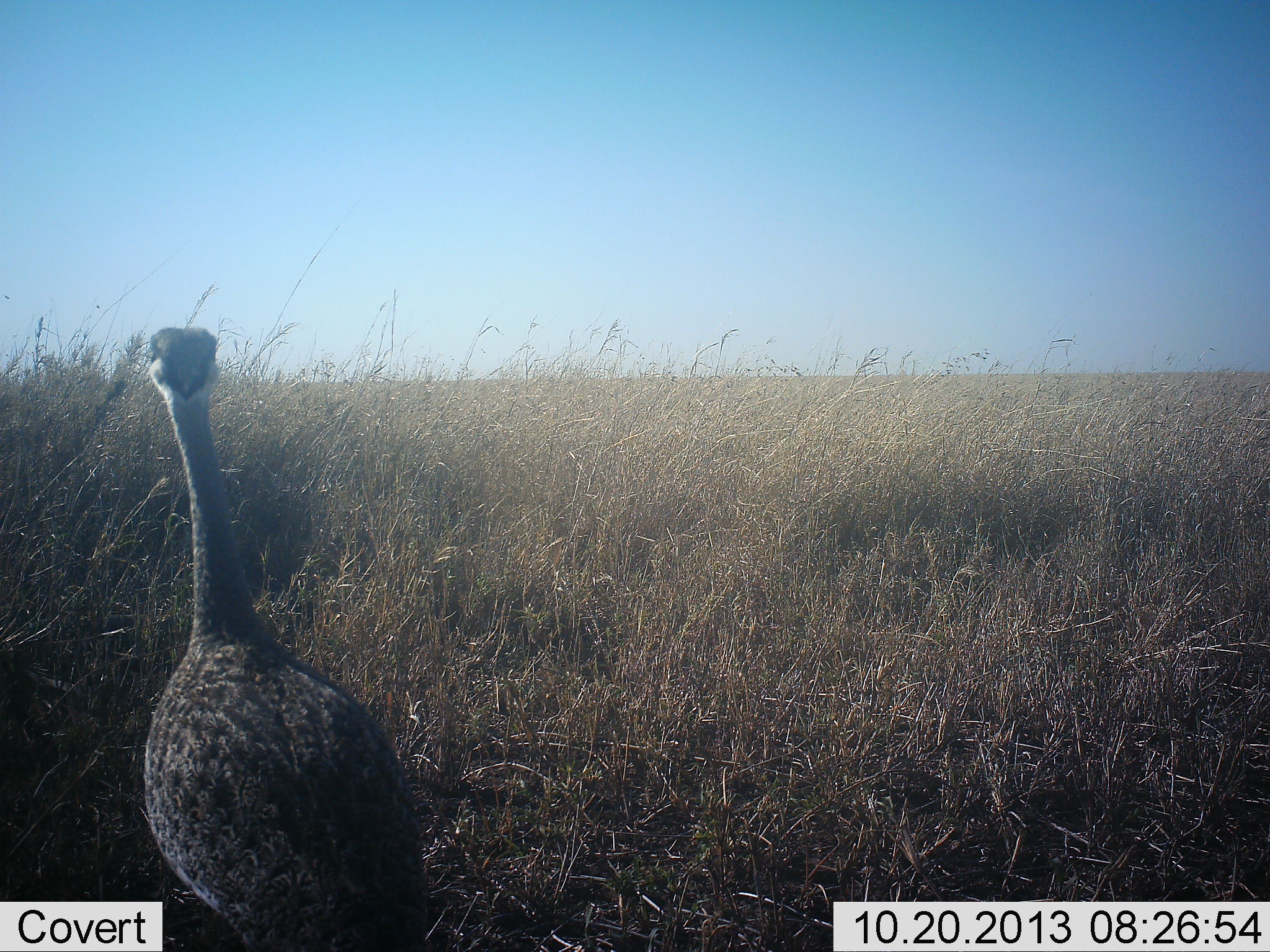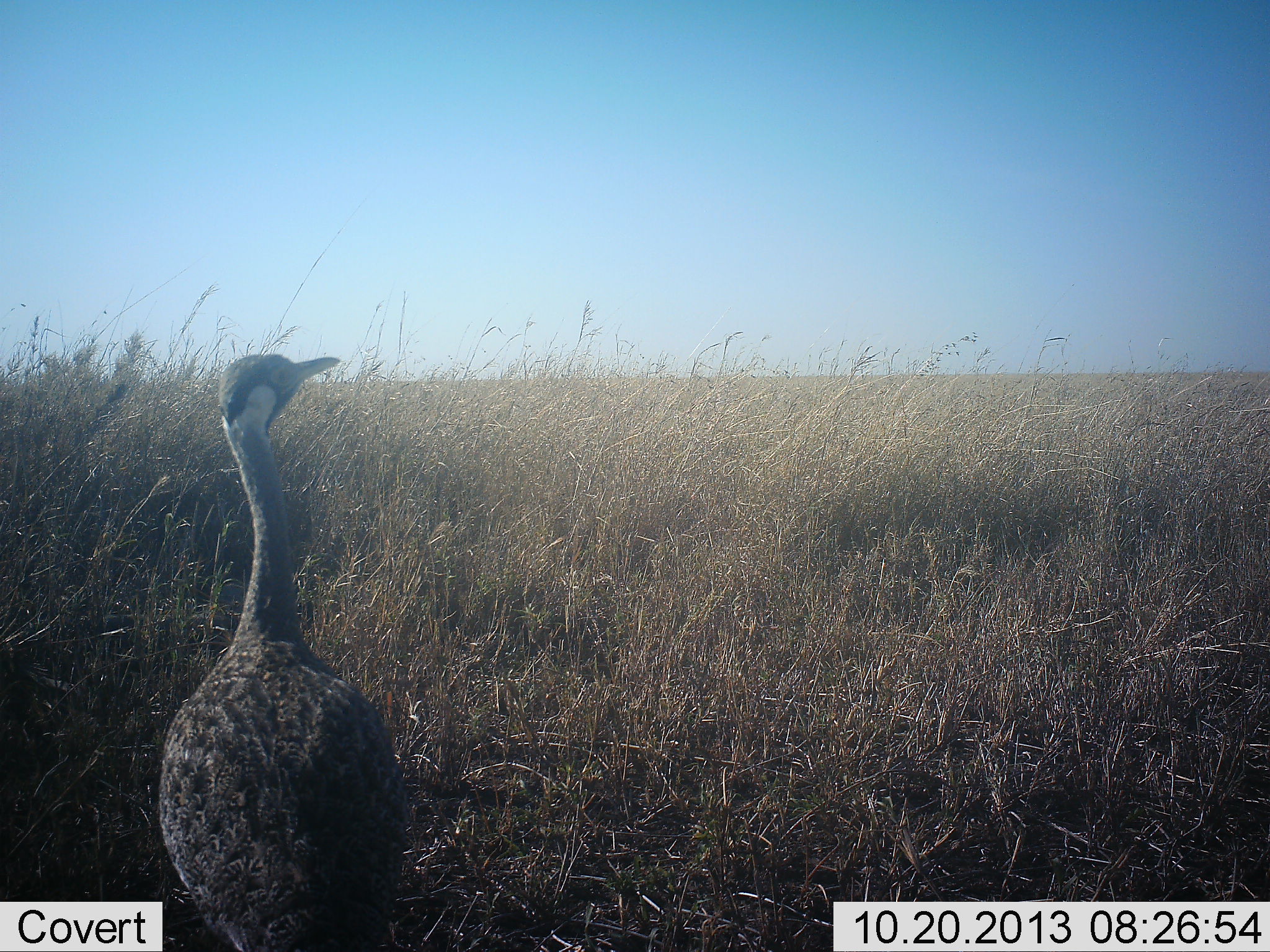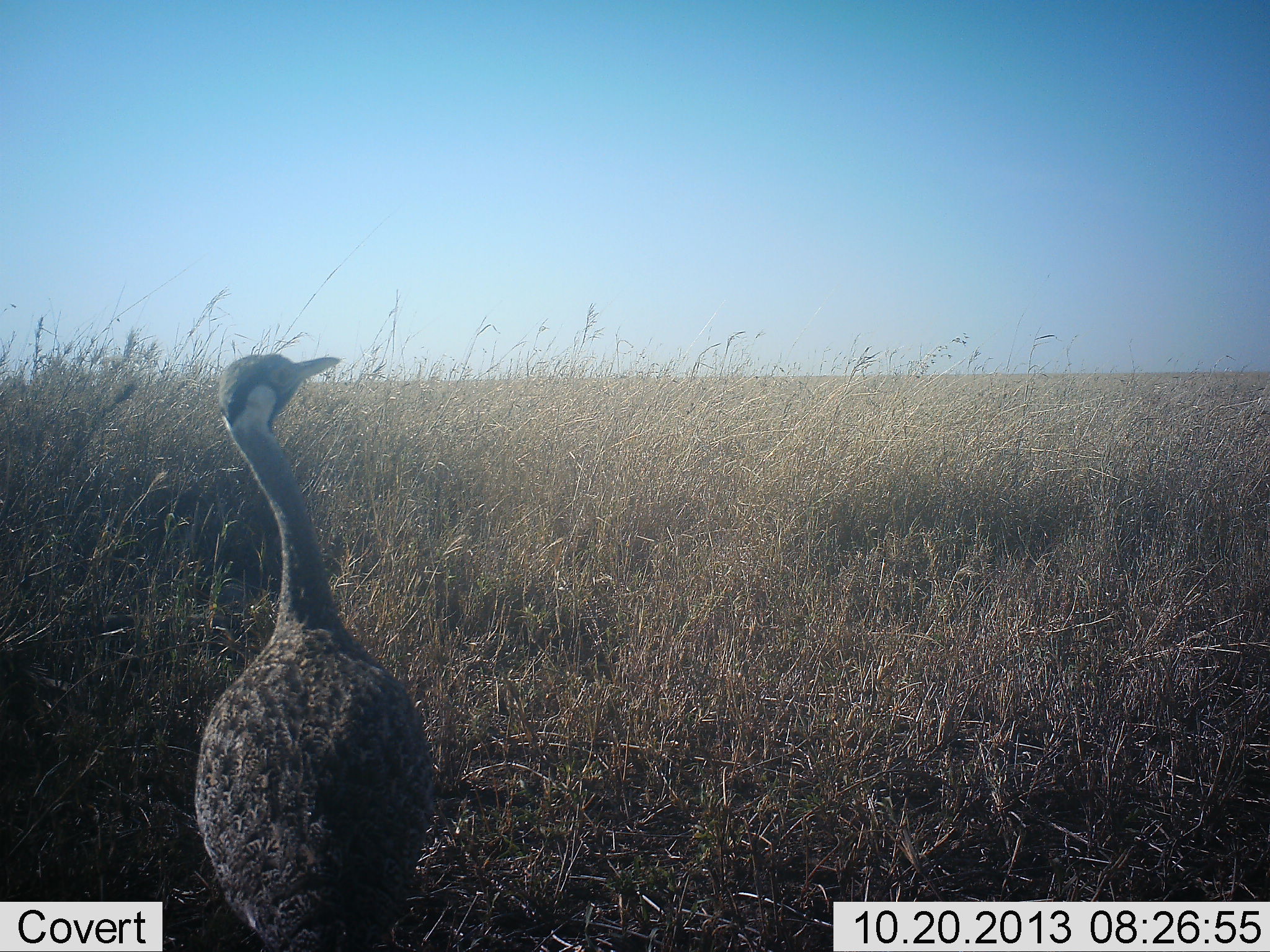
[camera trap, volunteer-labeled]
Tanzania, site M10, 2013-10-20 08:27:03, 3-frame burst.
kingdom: Animalia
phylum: Chordata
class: Aves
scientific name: Aves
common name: bird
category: otherbird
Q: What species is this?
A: Otherbird (bird) (Aves).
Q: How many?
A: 1.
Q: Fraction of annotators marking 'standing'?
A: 90%.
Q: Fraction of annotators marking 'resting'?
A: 0%.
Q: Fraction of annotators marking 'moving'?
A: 10%.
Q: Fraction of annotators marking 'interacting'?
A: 0%.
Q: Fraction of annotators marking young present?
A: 0%.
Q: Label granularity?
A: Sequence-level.